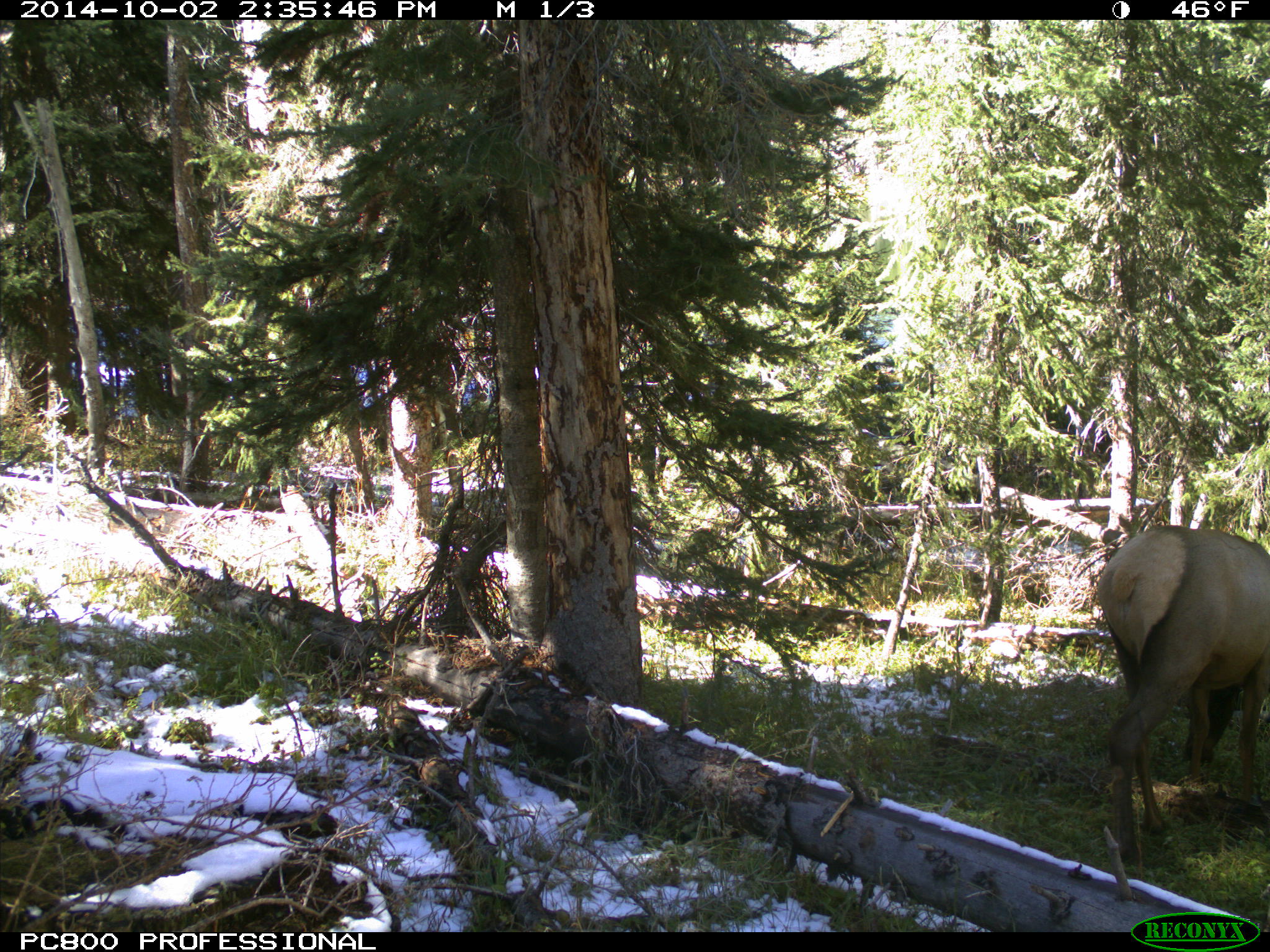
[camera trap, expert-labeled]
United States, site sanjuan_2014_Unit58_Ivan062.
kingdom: Animalia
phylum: Chordata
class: Mammalia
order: Artiodactyla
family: Cervidae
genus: Cervus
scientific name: Cervus elaphus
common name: red deer